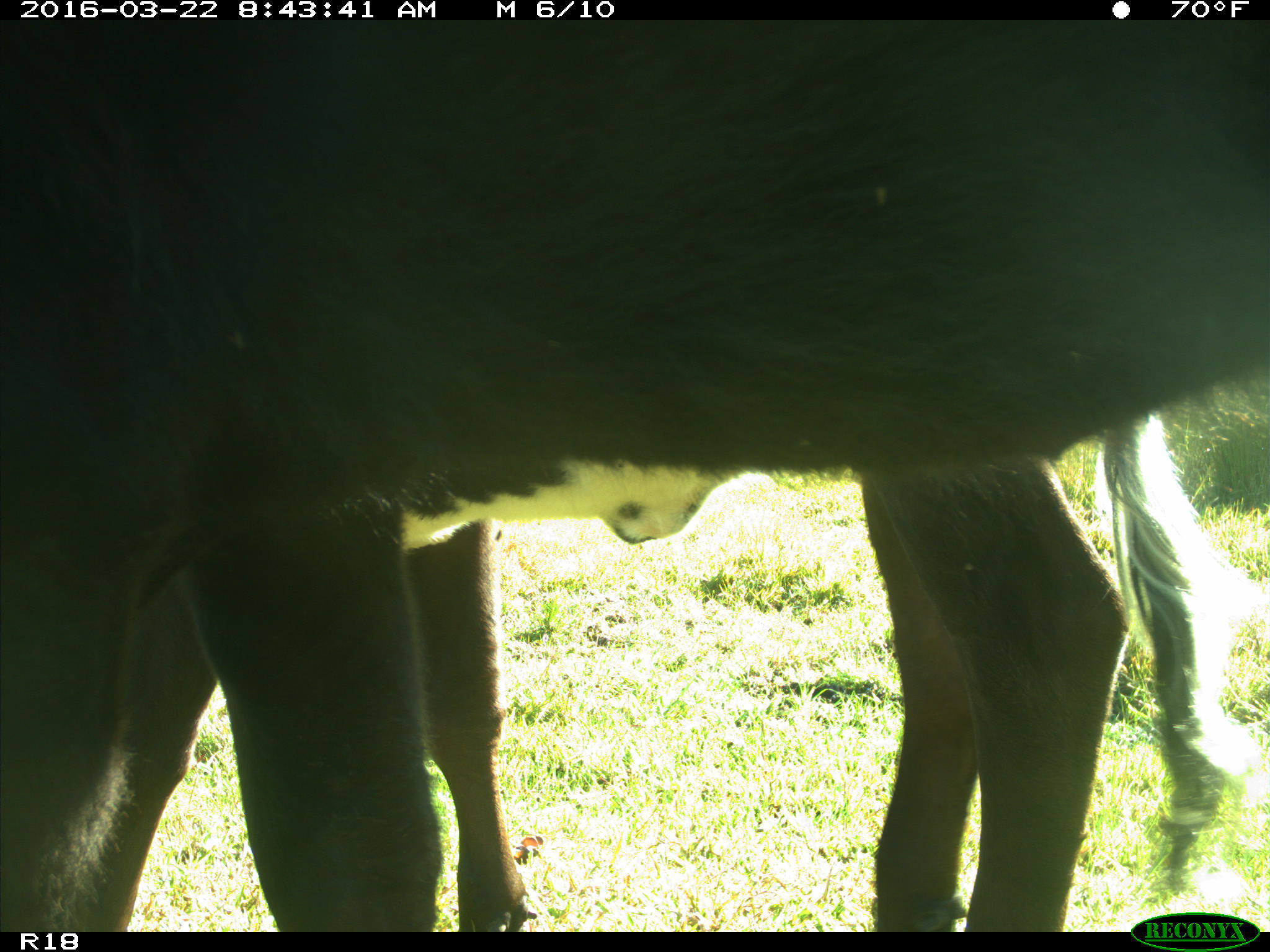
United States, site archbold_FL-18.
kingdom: Animalia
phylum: Chordata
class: Mammalia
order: Artiodactyla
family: Bovidae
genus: Bos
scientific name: Bos taurus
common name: domestic cow